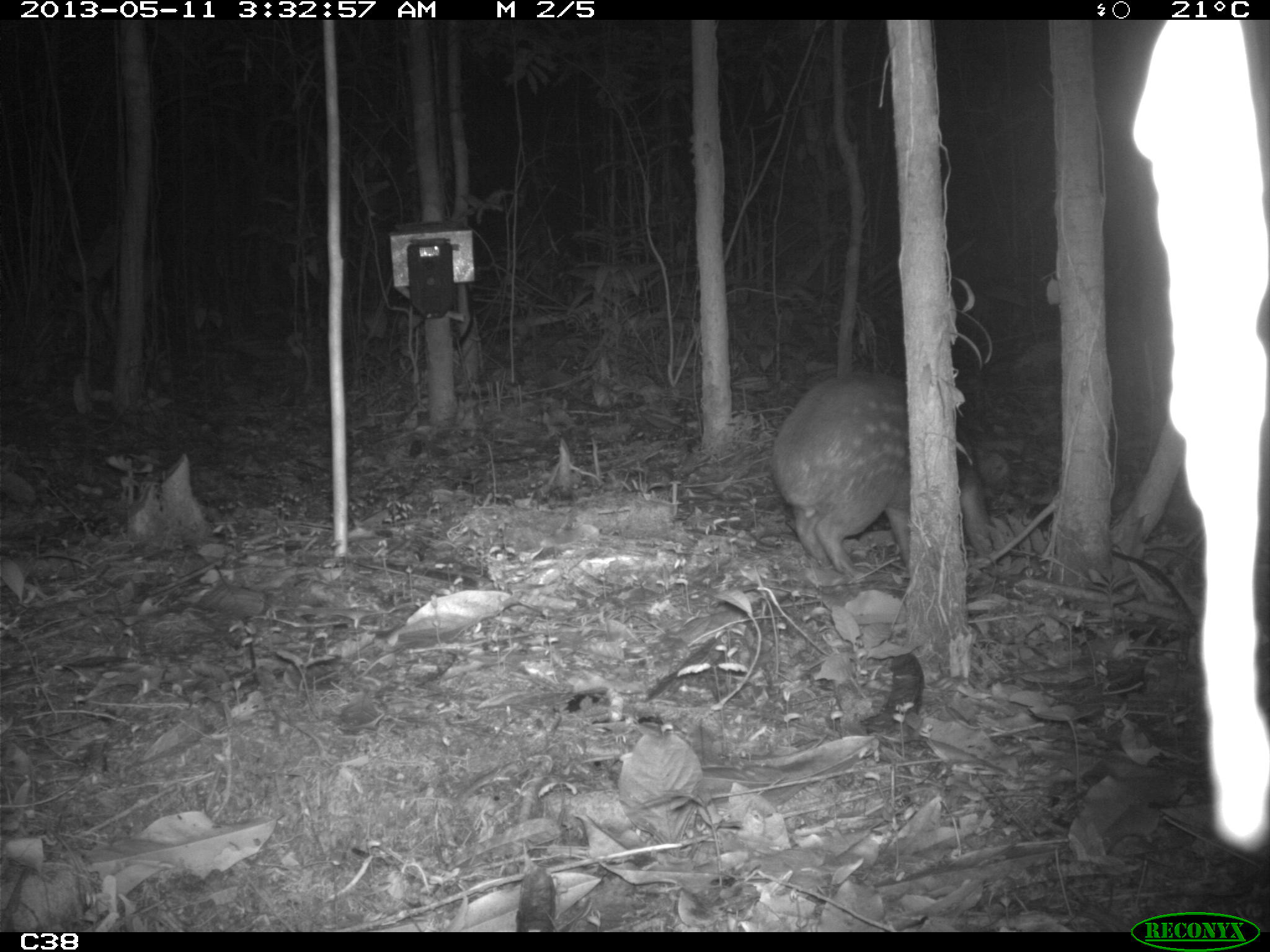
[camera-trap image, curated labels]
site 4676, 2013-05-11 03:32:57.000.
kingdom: Animalia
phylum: Chordata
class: Mammalia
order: Rodentia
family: Cuniculidae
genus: Cuniculus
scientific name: Cuniculus paca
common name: spotted paca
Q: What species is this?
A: Cuniculus paca (spotted paca).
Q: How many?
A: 1.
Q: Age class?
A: Adult.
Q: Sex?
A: Female.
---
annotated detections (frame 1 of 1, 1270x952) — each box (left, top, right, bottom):
cuniculus paca: (769, 372, 1009, 573)